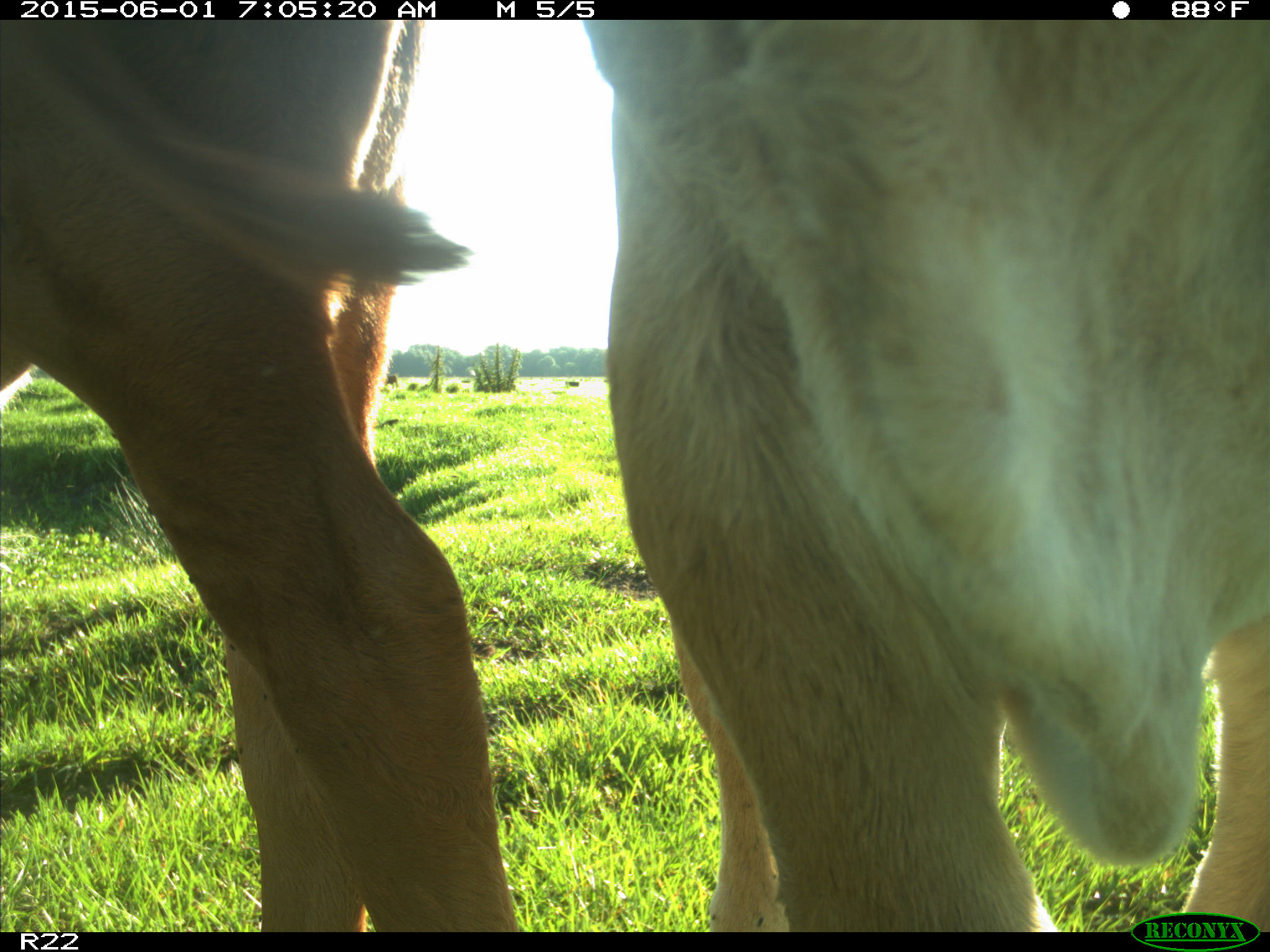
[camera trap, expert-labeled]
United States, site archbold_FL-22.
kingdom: Animalia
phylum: Chordata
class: Mammalia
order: Artiodactyla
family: Bovidae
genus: Bos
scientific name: Bos taurus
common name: domestic cow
Bos taurus (domestic cow).